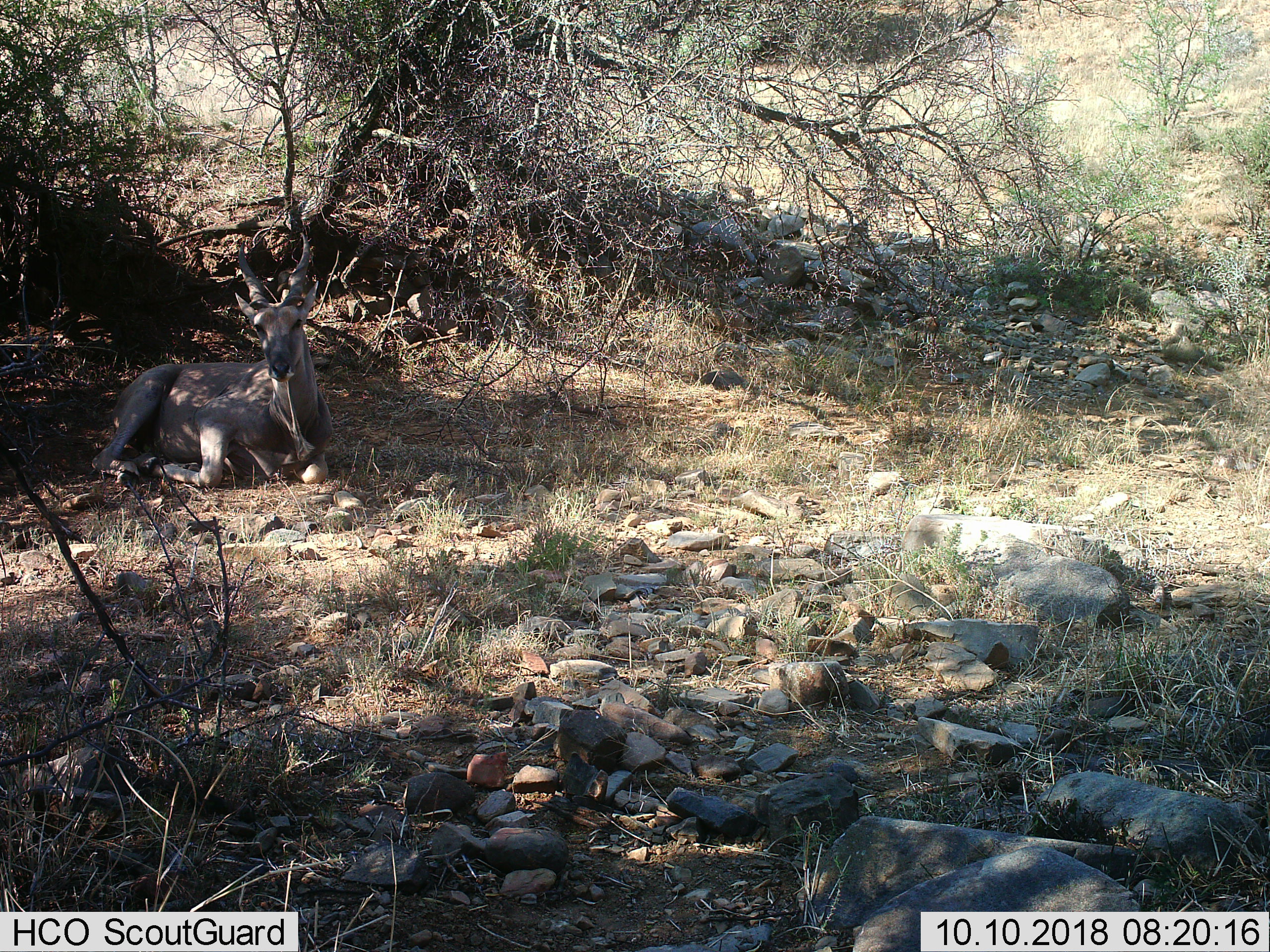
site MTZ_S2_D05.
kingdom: Animalia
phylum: Chordata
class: Mammalia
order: Artiodactyla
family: Bovidae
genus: Tragelaphus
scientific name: Tragelaphus oryx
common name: eland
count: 1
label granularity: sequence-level